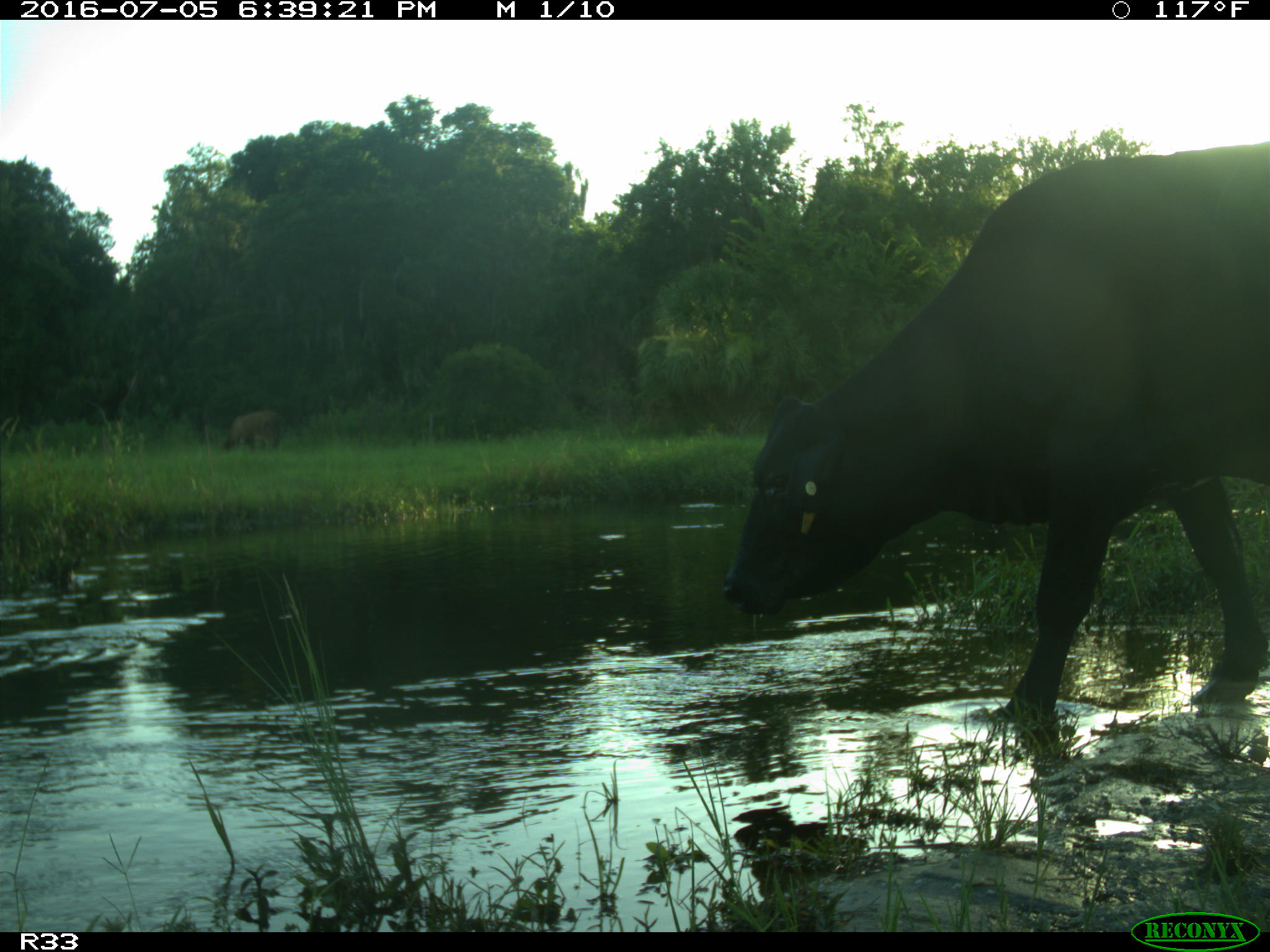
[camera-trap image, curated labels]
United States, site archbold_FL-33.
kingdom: Animalia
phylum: Chordata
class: Mammalia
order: Artiodactyla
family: Bovidae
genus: Bos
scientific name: Bos taurus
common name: domestic cow